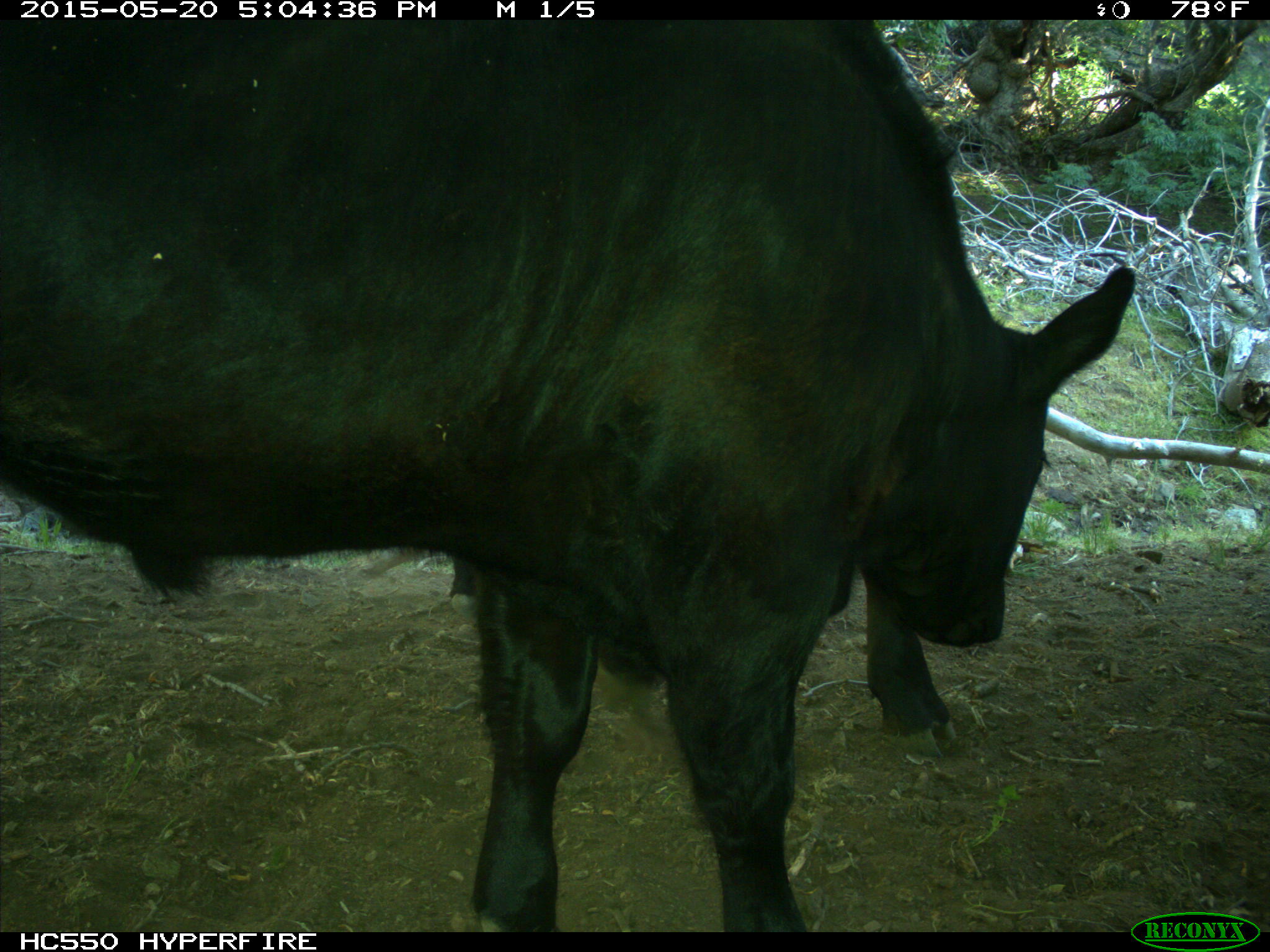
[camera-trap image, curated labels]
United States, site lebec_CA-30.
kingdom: Animalia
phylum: Chordata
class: Mammalia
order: Artiodactyla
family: Bovidae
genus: Bos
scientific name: Bos taurus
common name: domestic cow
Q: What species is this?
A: Bos taurus (domestic cow).